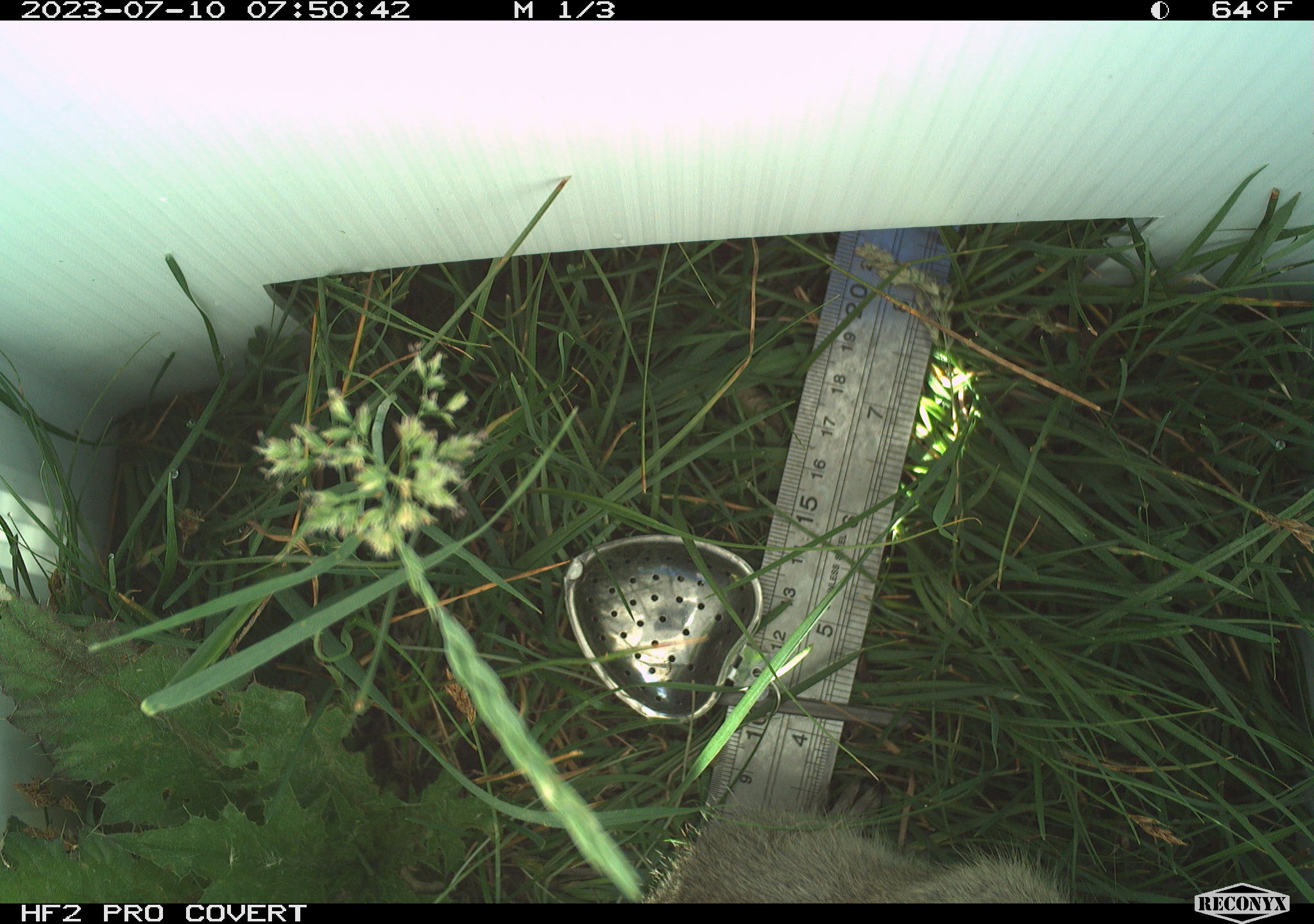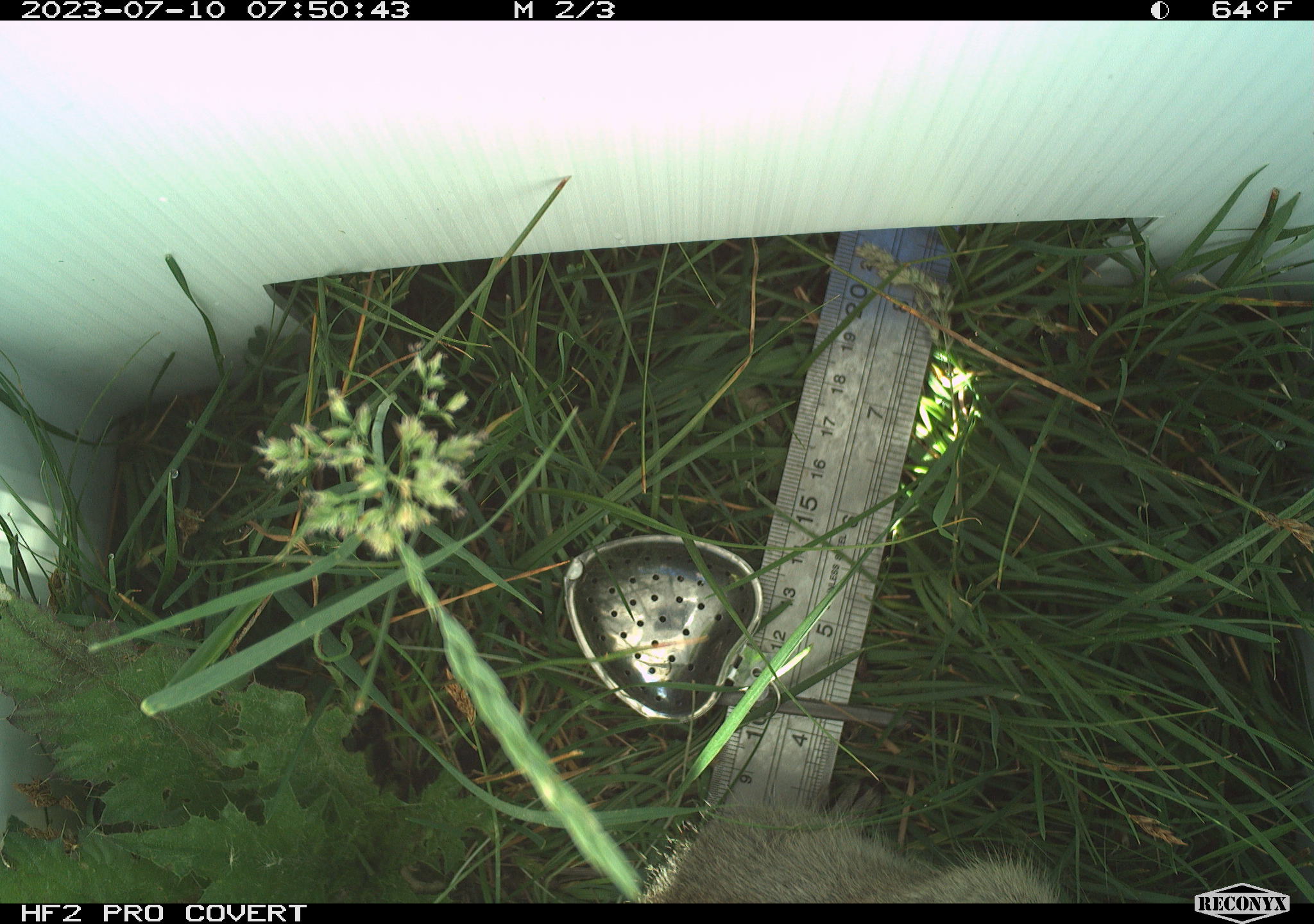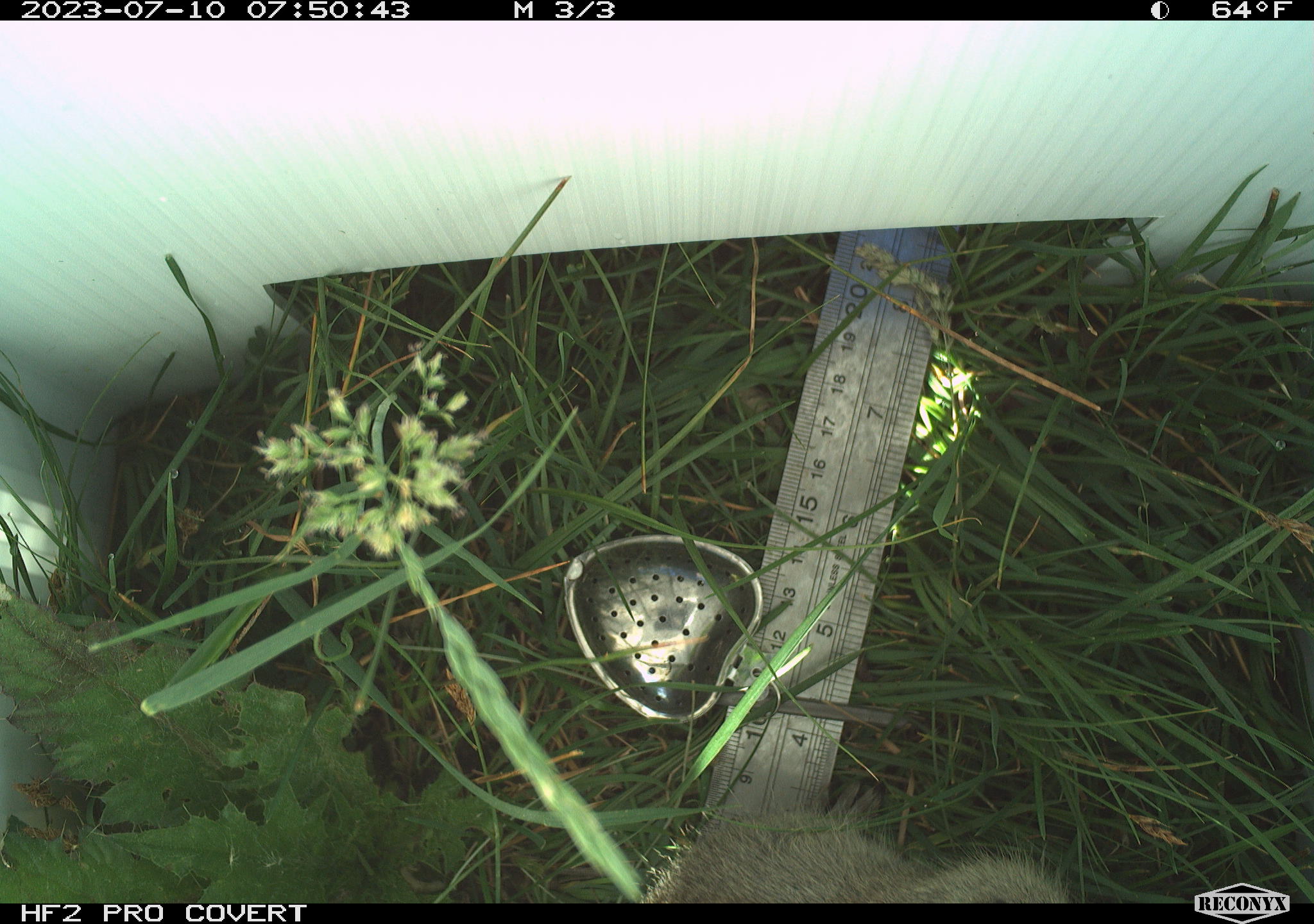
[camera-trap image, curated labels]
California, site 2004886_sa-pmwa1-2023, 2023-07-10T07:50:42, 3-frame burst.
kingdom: Animalia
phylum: Chordata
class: Mammalia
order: Rodentia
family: Sciuridae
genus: Urocitellus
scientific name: Urocitellus beldingi beldingi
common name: belding's ground squirrel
Belding's ground squirrel (Urocitellus beldingi beldingi).